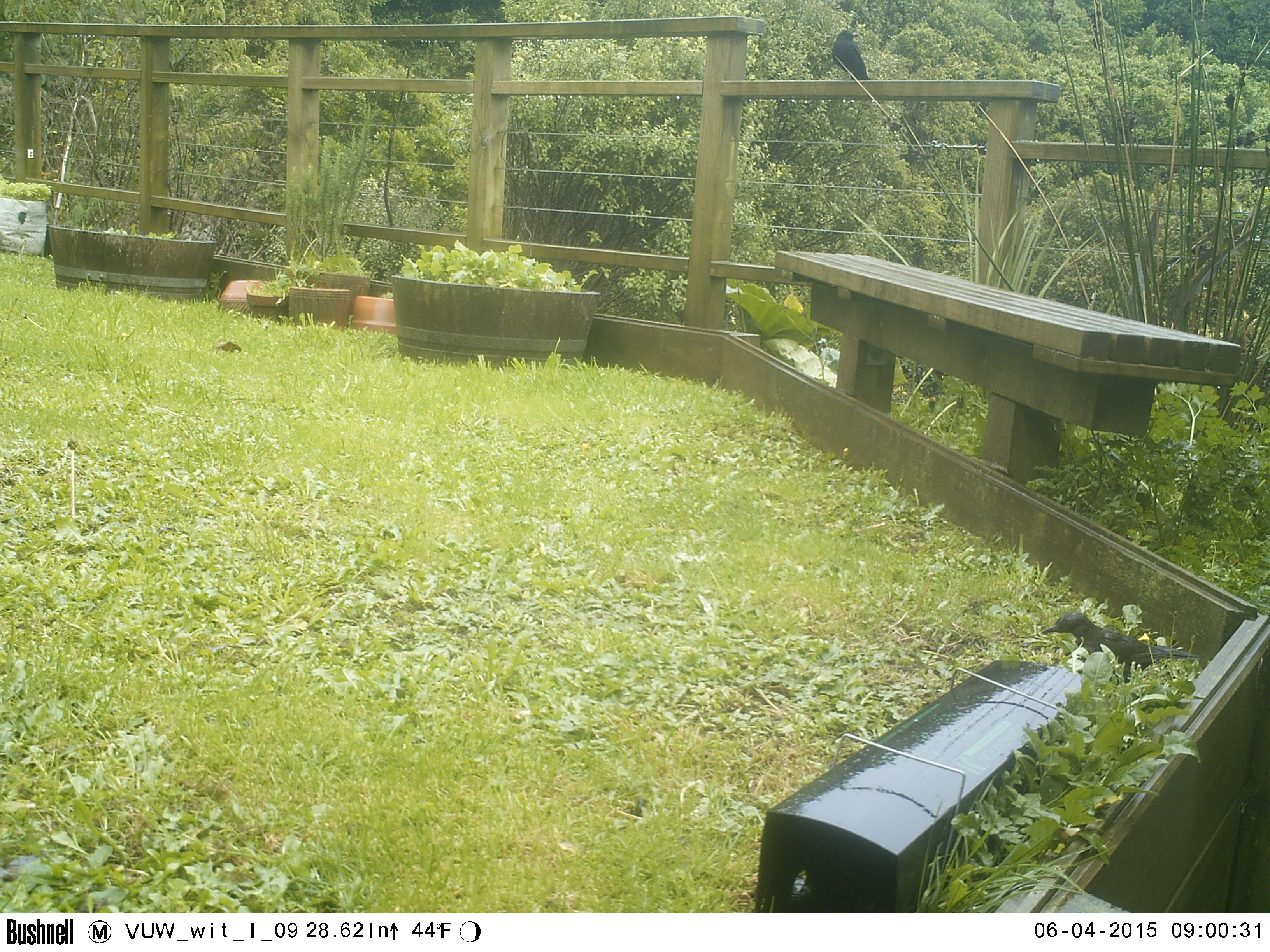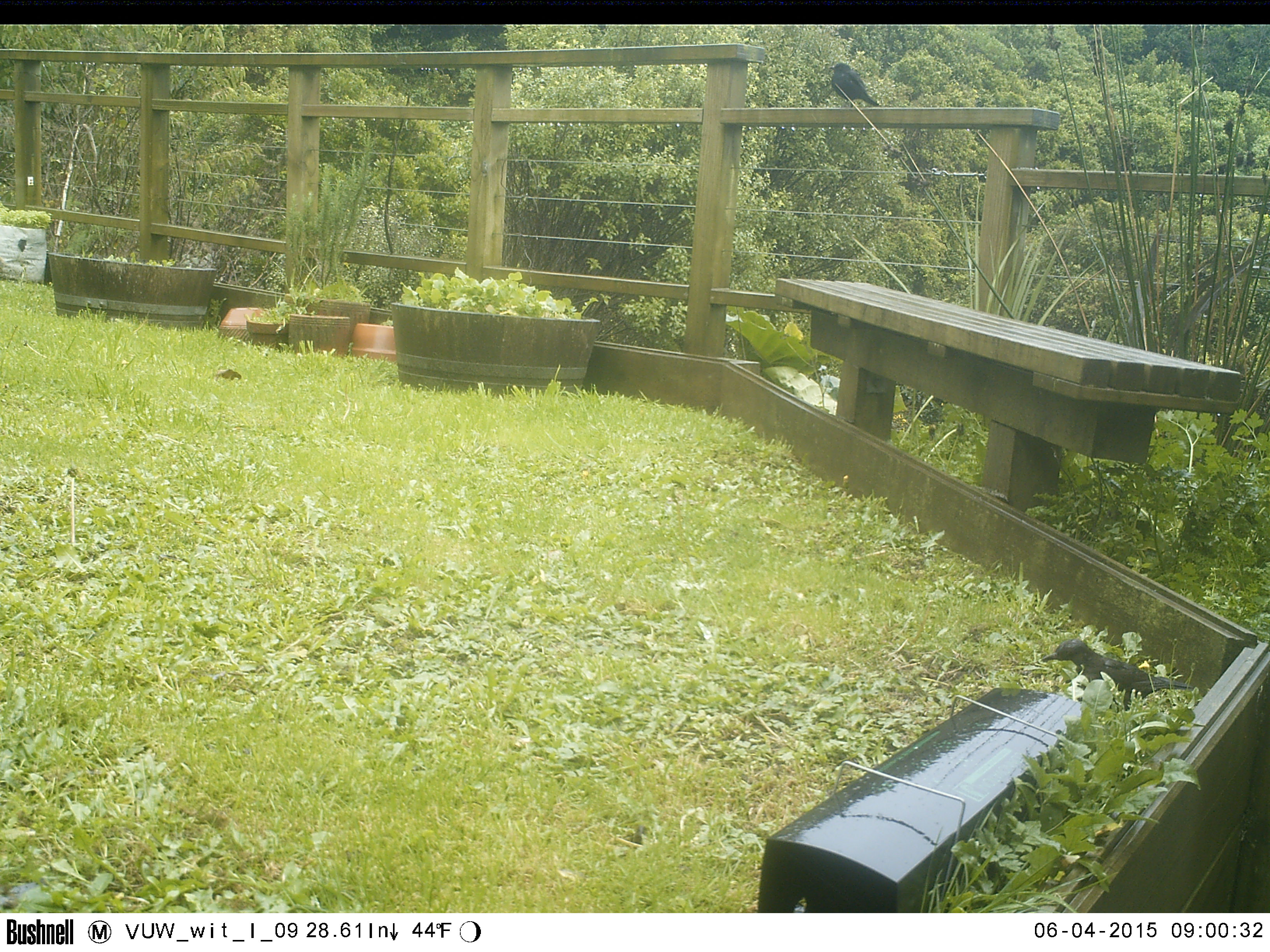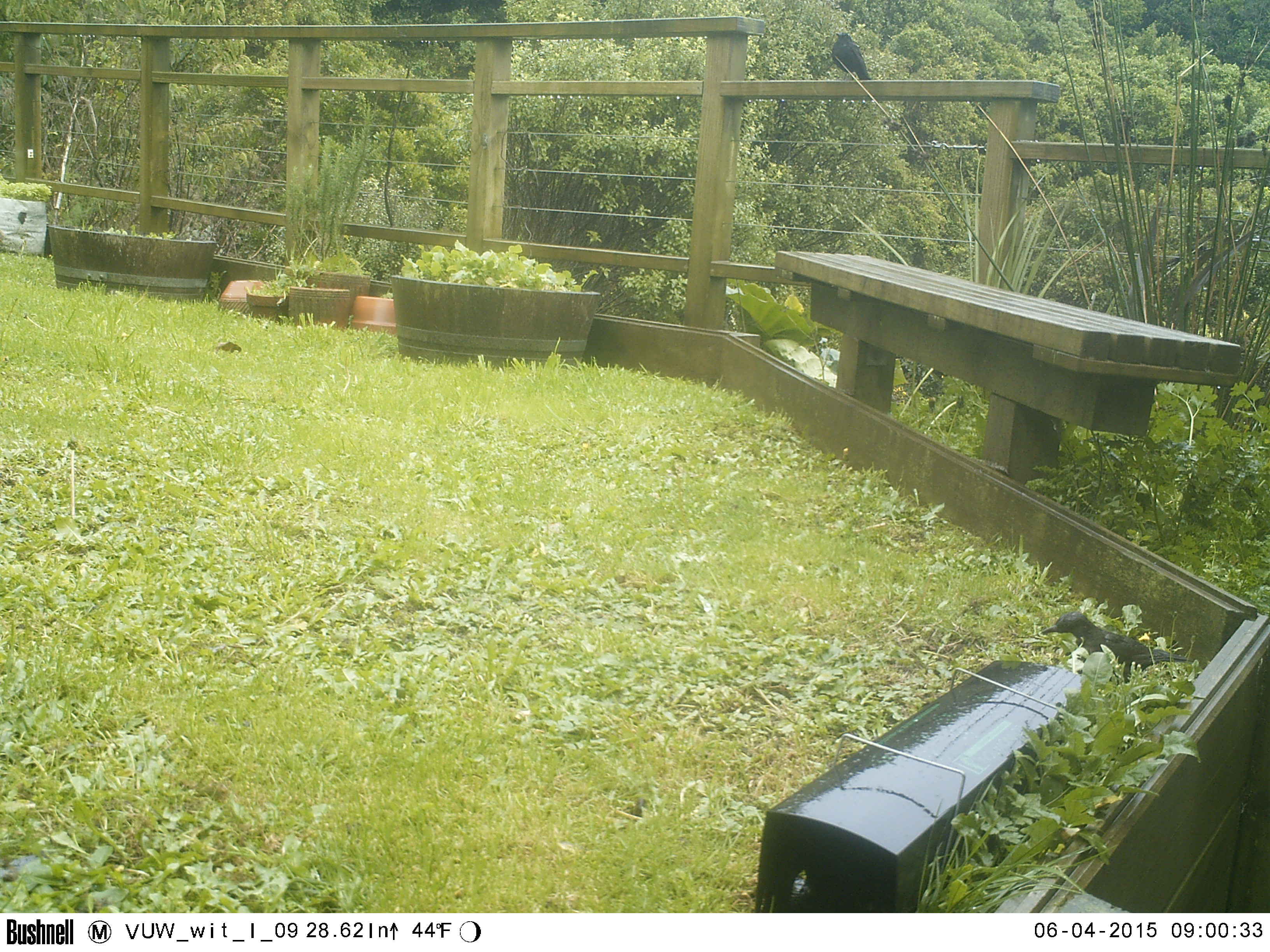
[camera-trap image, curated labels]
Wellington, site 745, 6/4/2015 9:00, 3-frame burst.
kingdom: Animalia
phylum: Chordata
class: Aves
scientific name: Aves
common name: bird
Bird (Aves).